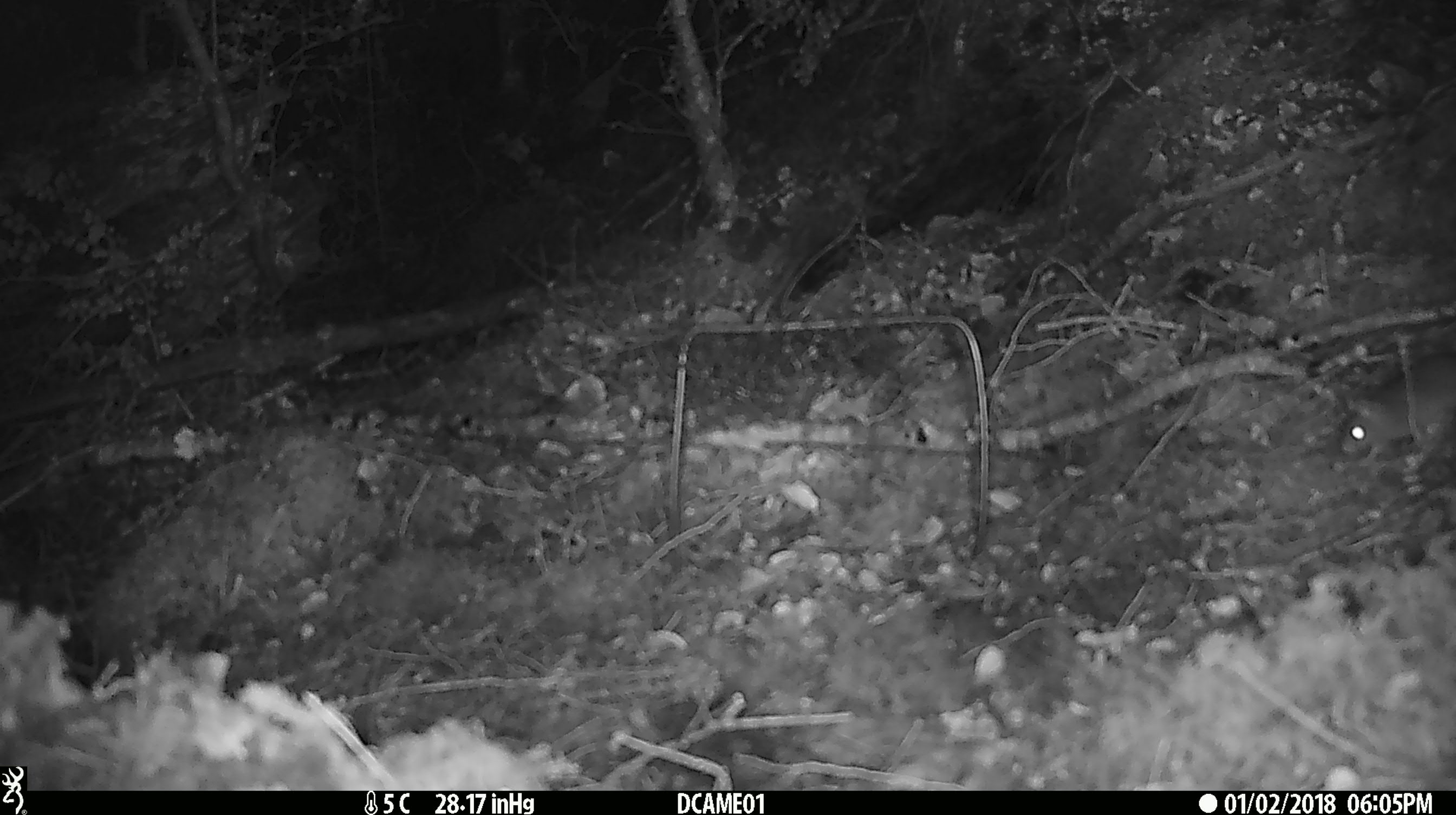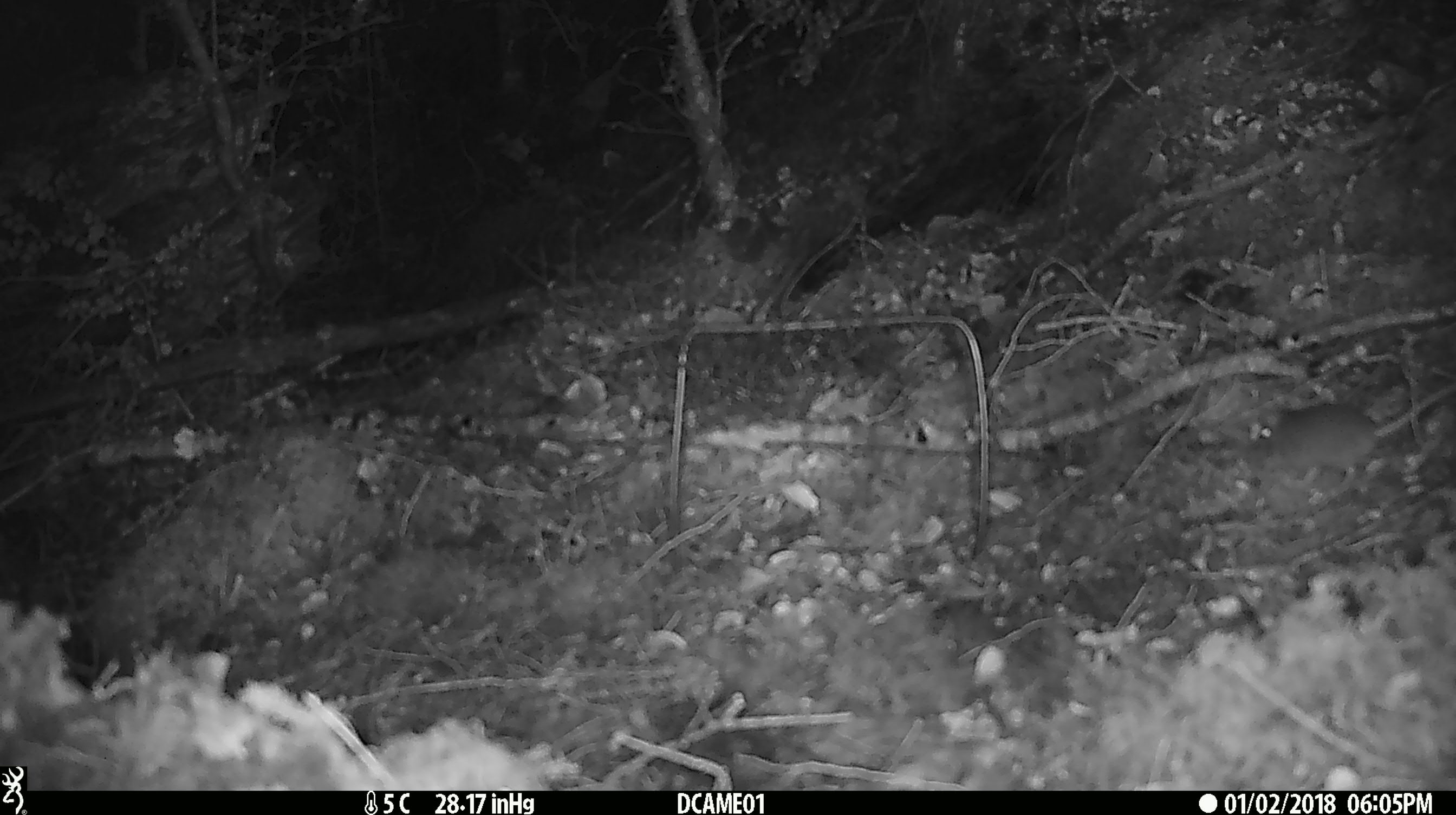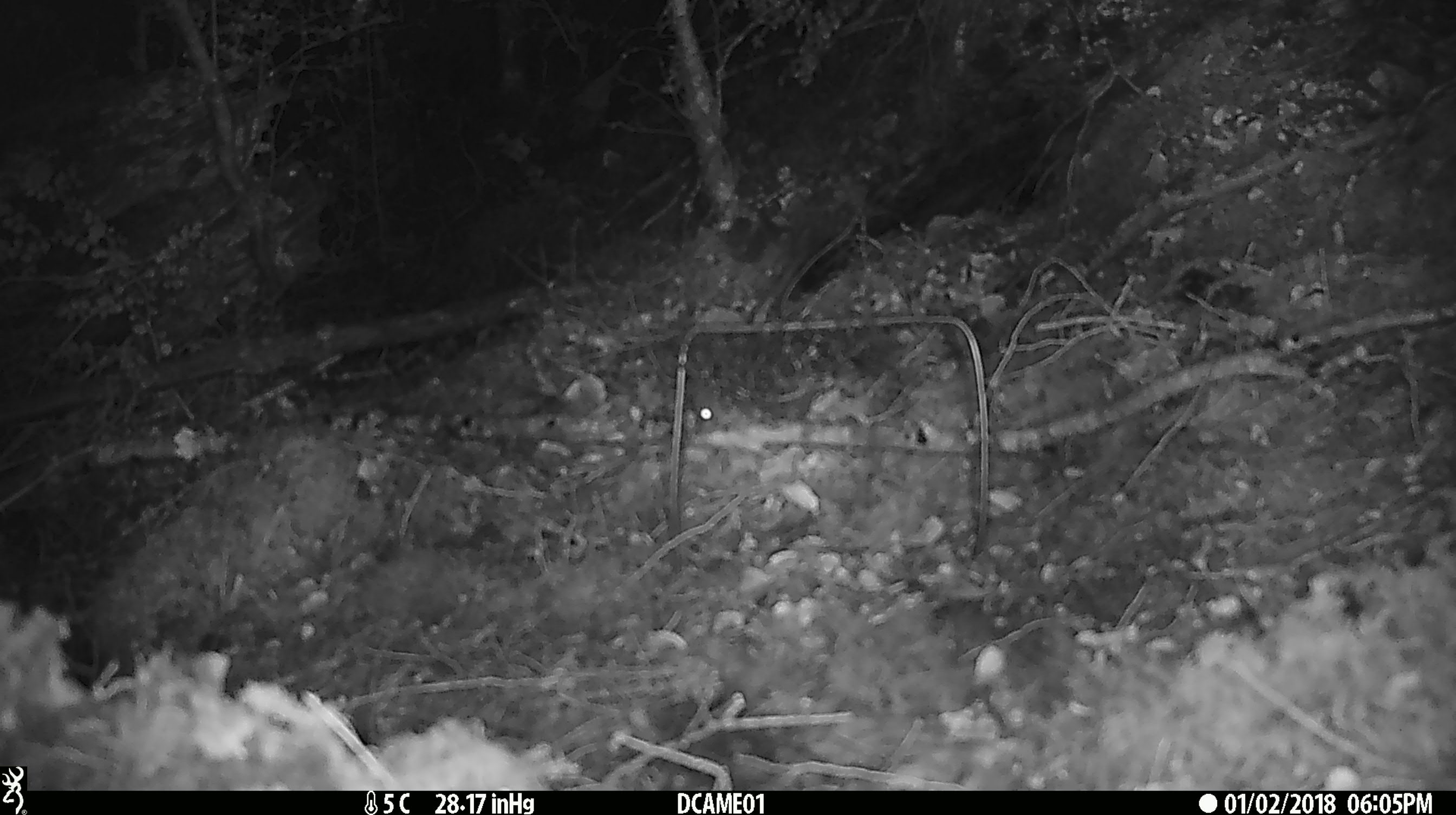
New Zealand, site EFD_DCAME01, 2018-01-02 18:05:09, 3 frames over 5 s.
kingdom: Animalia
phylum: Chordata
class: Mammalia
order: Rodentia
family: Muridae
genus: Mus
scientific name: Mus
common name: mouse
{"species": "mouse (Mus)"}